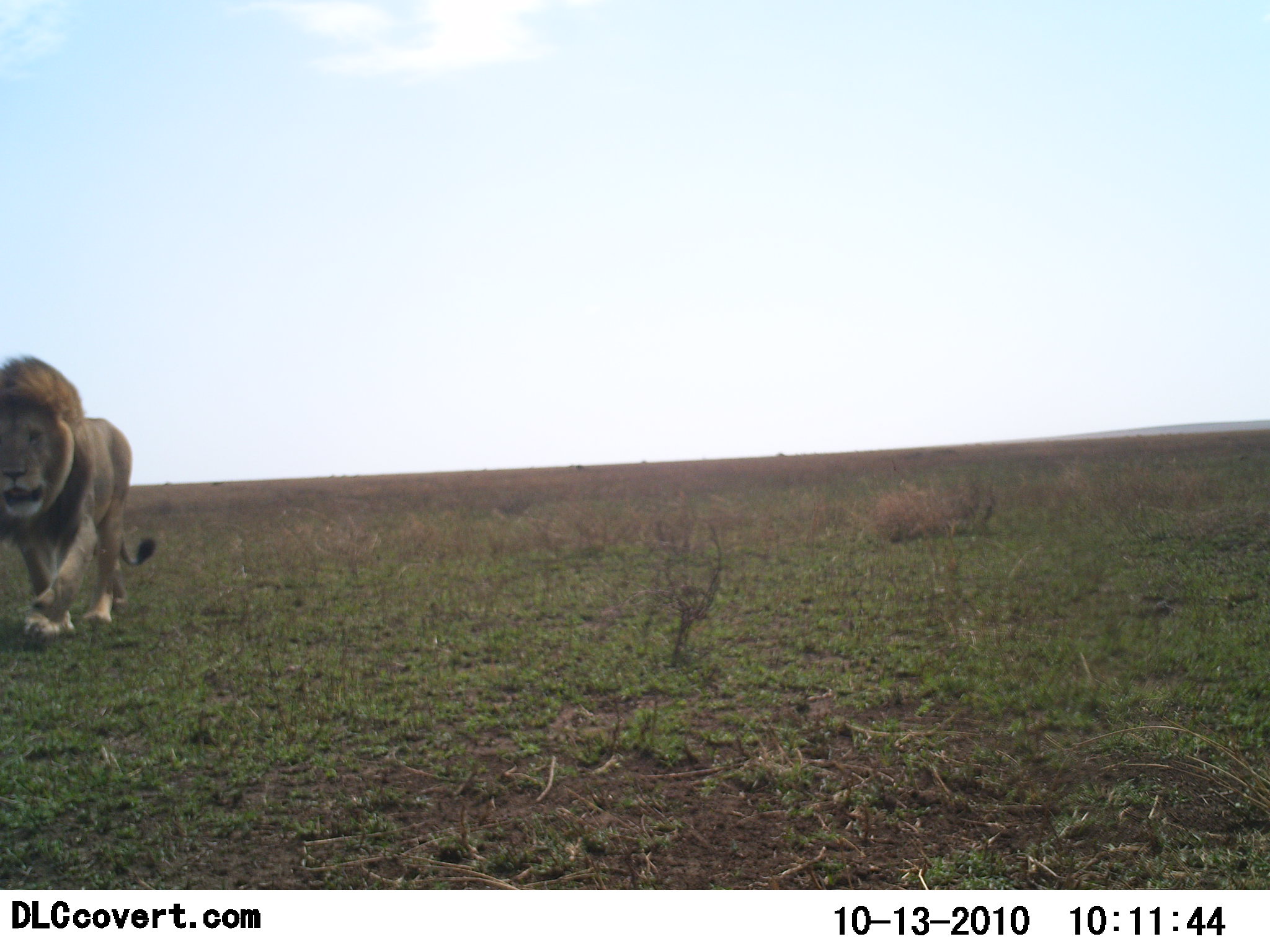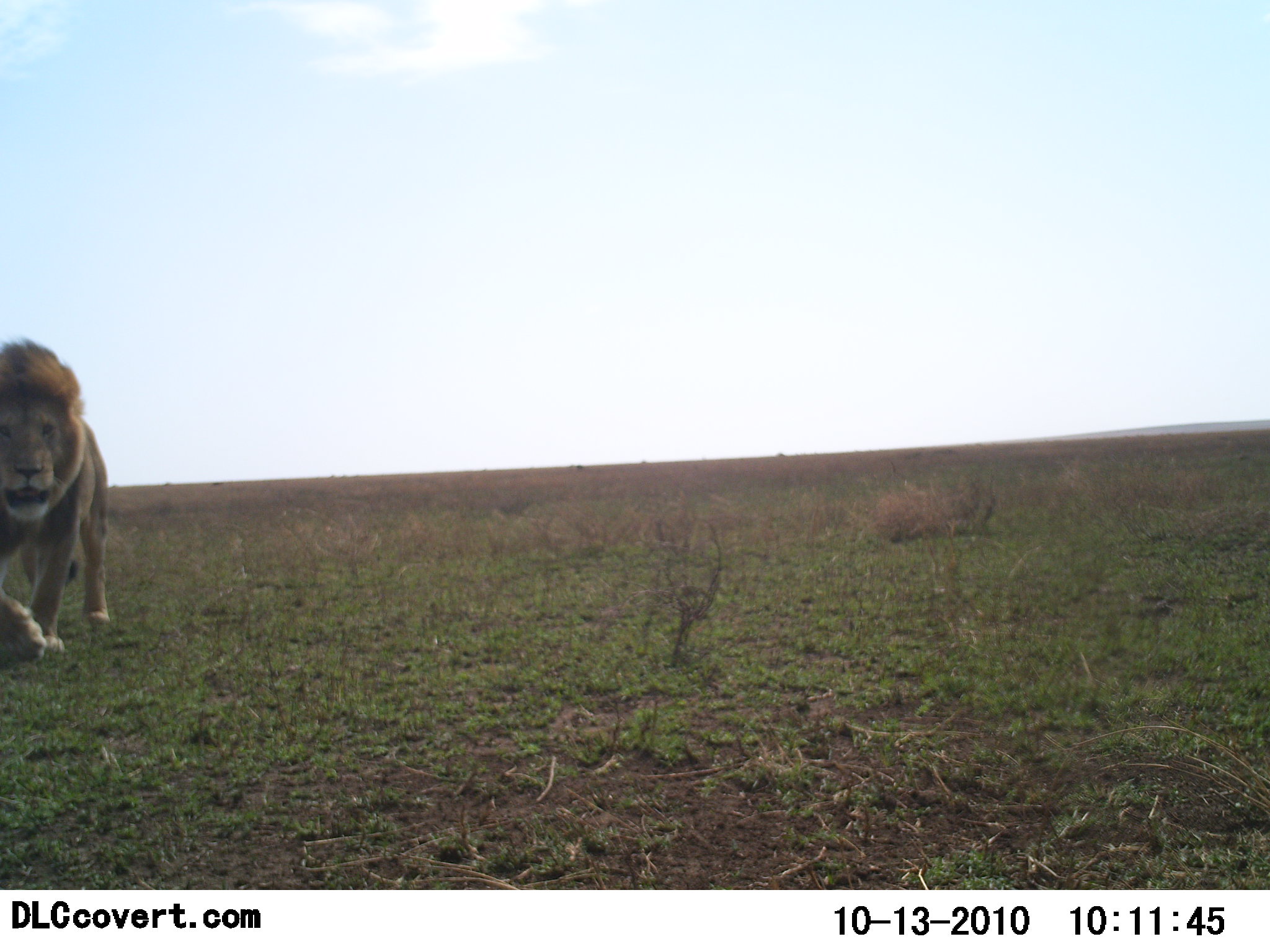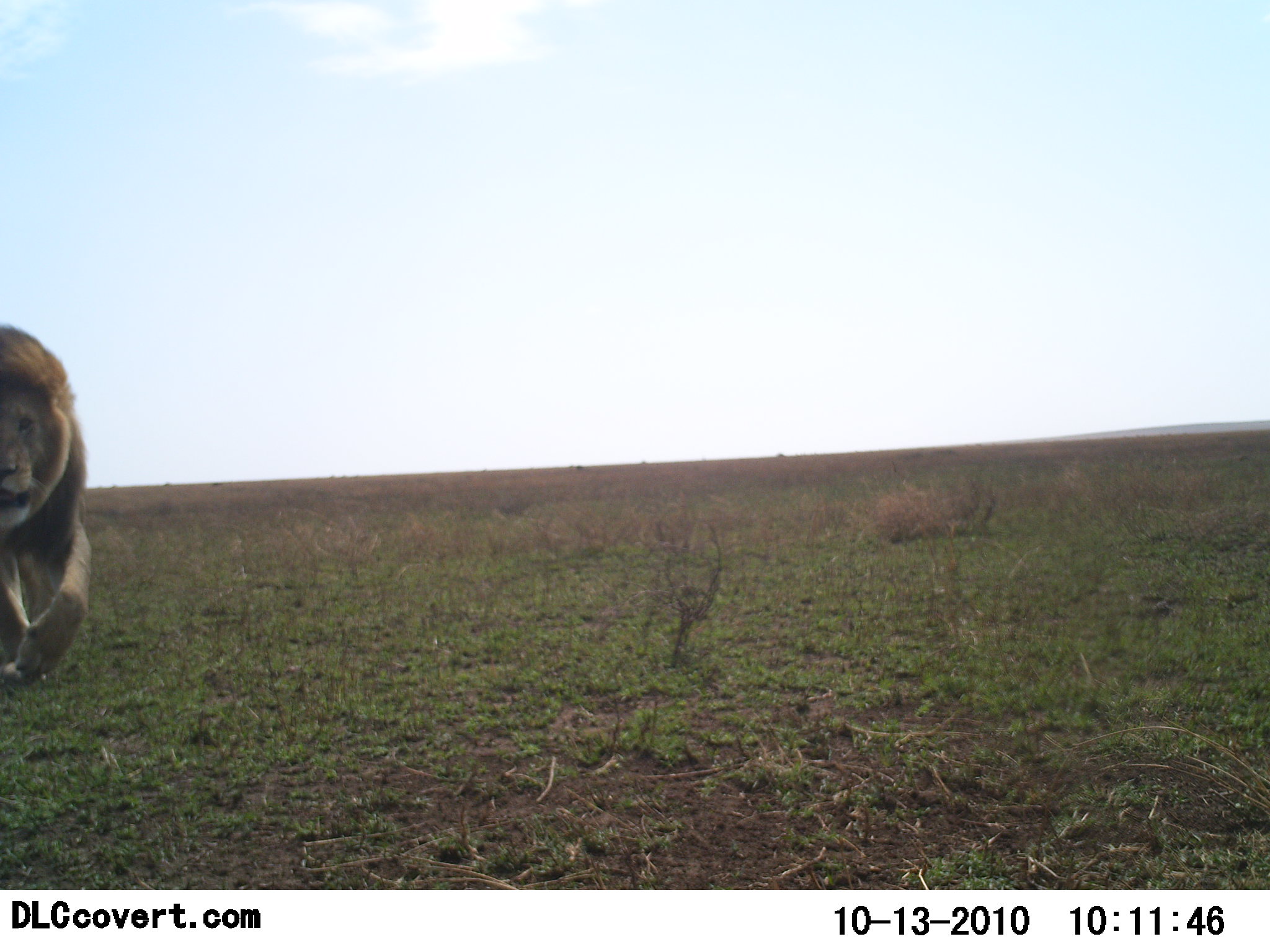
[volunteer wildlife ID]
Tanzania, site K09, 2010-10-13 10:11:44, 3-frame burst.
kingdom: Animalia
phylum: Chordata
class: Mammalia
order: Carnivora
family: Felidae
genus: Panthera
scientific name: Panthera leo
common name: lion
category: lionmale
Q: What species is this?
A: Lionmale (lion) (Panthera leo).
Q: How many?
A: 1.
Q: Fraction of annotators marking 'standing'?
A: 7%.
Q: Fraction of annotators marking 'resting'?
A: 0%.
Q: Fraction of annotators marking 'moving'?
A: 100%.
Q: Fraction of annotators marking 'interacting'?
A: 0%.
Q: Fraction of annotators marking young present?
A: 0%.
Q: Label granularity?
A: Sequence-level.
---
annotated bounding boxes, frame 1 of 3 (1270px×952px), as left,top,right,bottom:
animal: 0,356,156,640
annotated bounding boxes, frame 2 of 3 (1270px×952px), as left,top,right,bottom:
animal: 0,338,109,662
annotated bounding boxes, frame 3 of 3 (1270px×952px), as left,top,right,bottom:
animal: 0,326,92,681